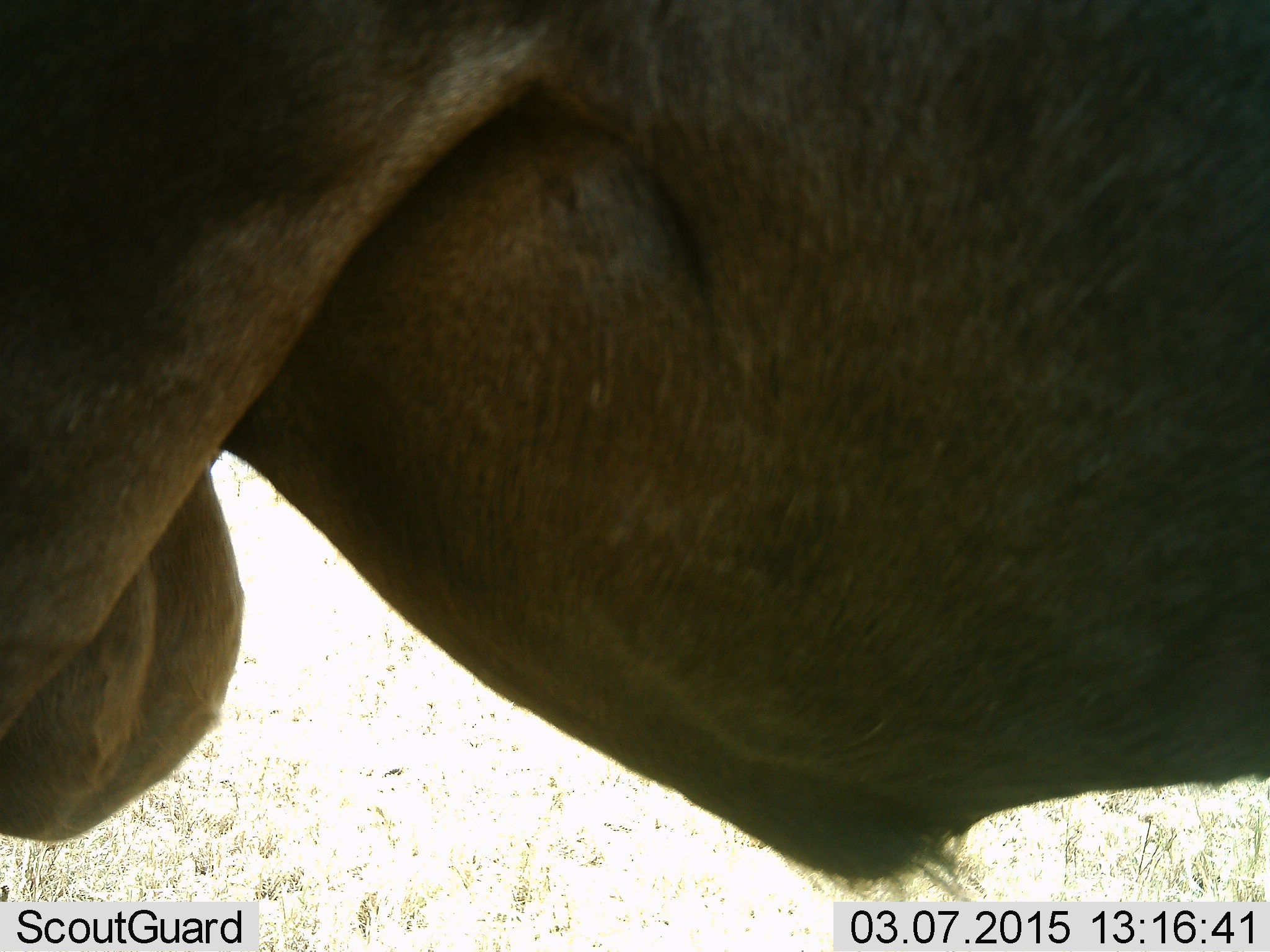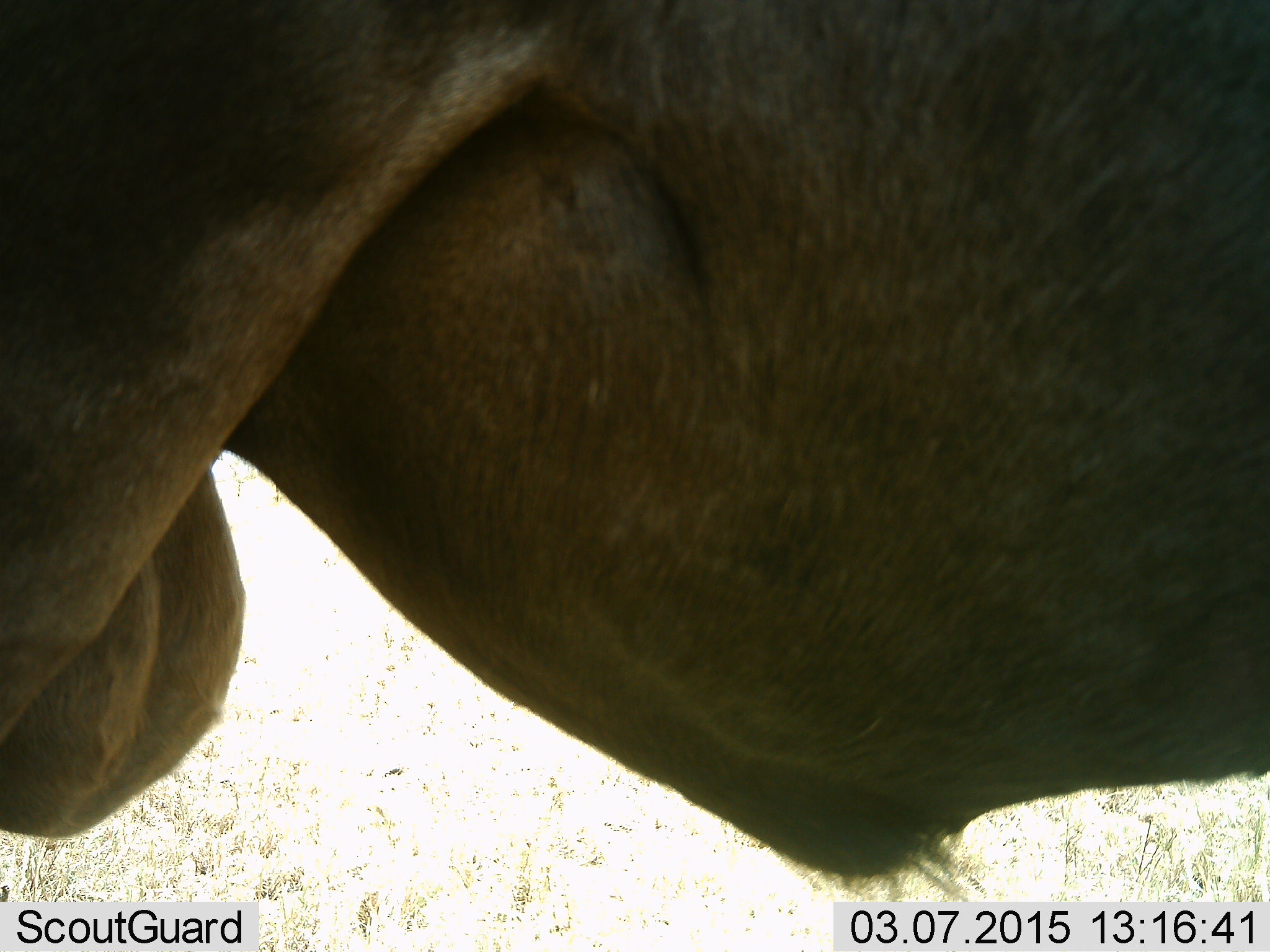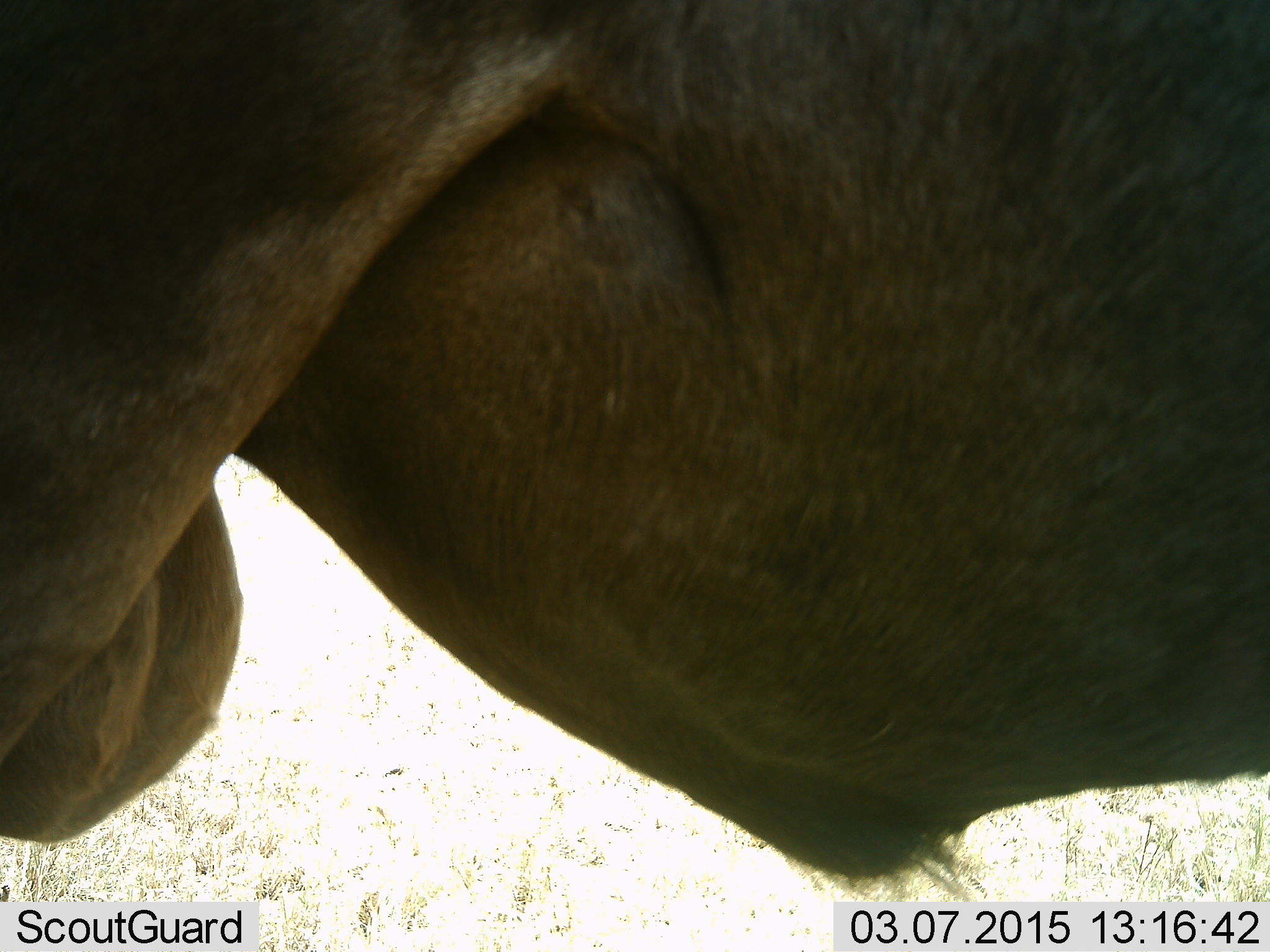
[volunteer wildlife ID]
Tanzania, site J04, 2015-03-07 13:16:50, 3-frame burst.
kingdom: Animalia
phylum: Chordata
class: Mammalia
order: Artiodactyla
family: Bovidae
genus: Connochaetes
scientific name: Connochaetes taurinus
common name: blue wildebeest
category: wildebeest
Wildebeest (blue wildebeest) (Connochaetes taurinus), count 1. Behavior (volunteer vote fractions): standing 100%, resting 0%, moving 0%, interacting 0%. Young present (vote fraction): 0%. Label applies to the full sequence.